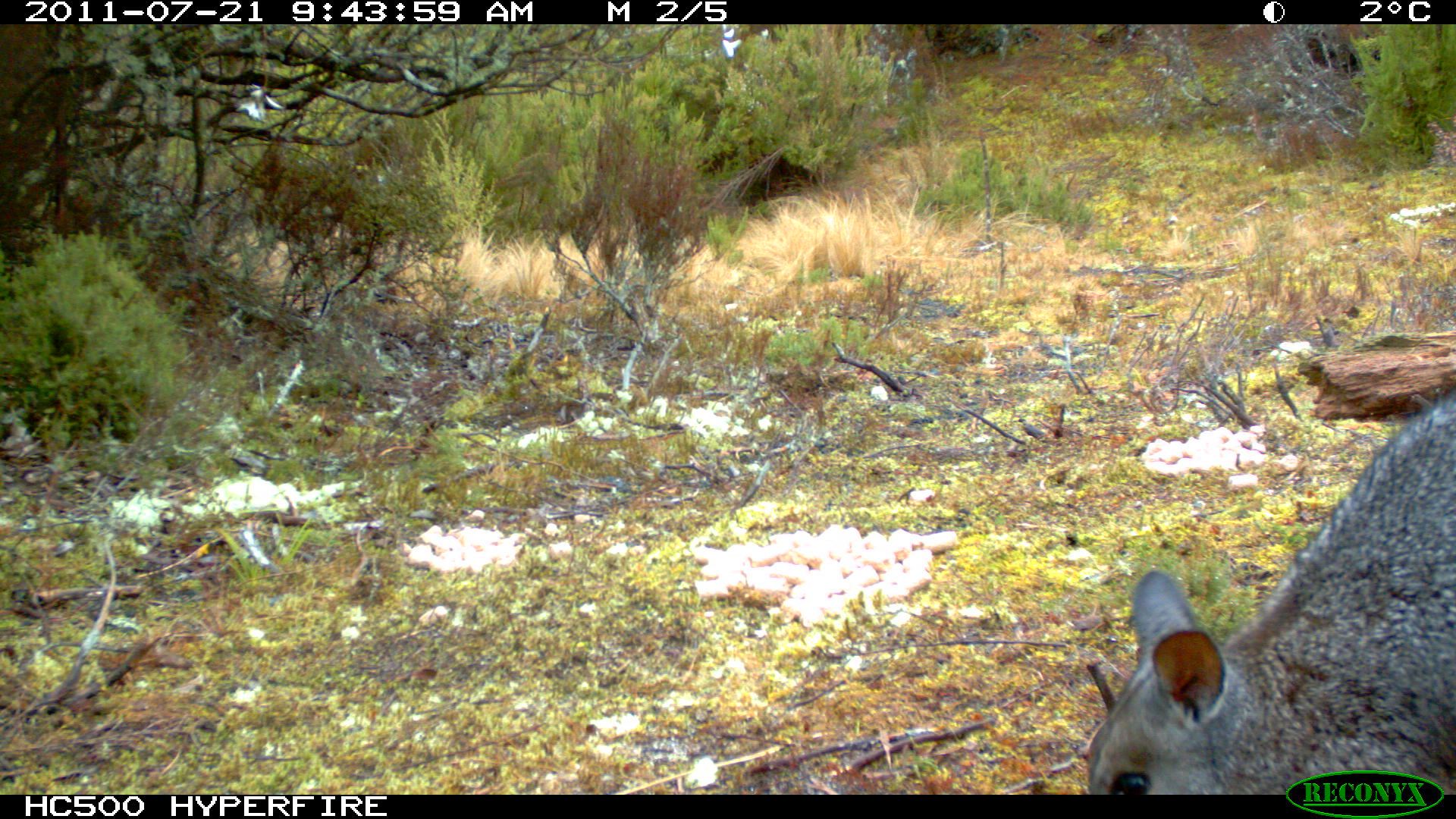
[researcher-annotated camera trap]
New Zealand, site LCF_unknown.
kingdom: Animalia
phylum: Chordata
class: Mammalia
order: Diprotodontia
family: Macropodidae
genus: Notamacropus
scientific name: Notamacropus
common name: wallaby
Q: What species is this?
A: Wallaby (Notamacropus).